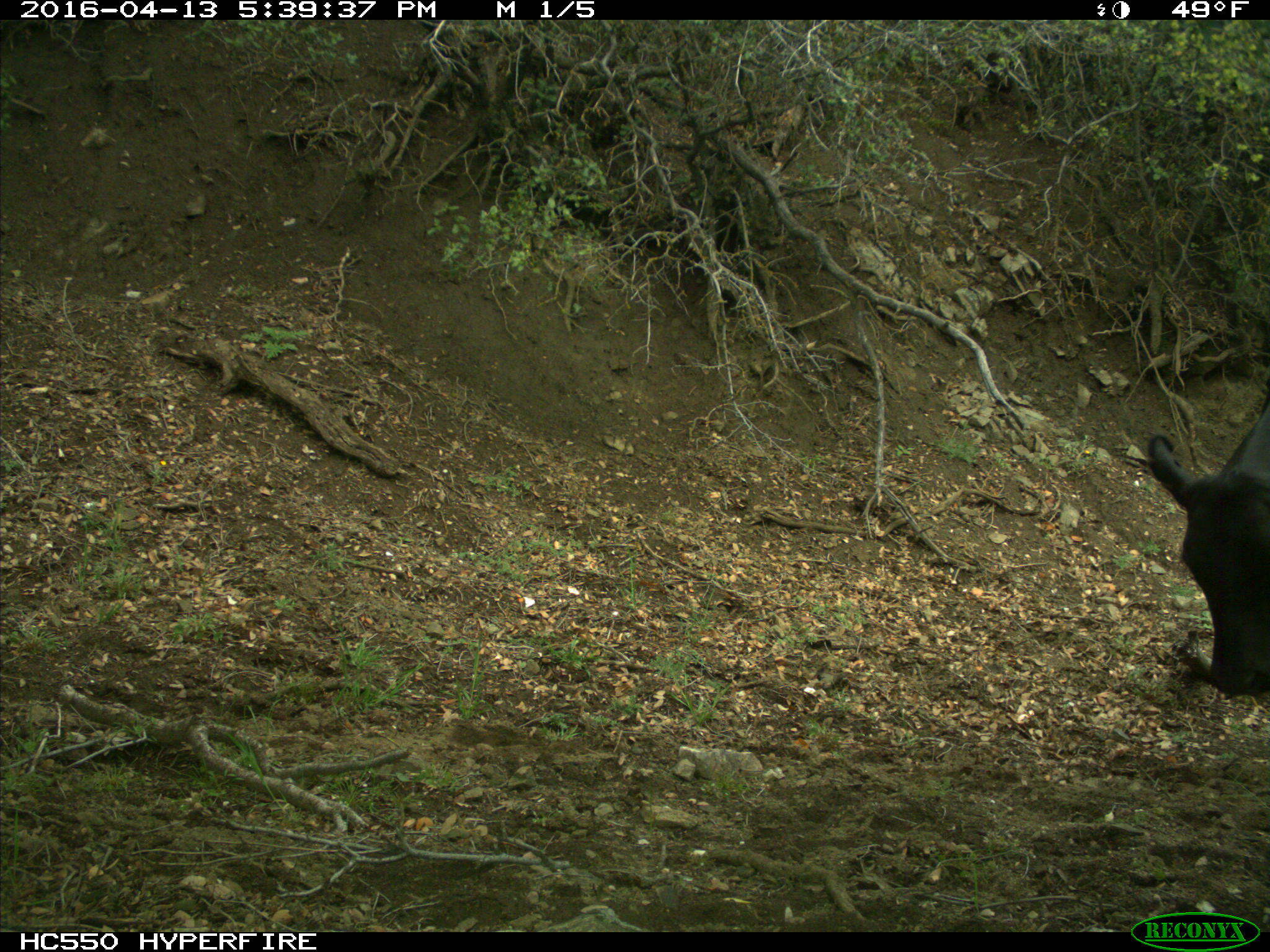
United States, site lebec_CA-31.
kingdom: Animalia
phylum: Chordata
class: Mammalia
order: Artiodactyla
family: Bovidae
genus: Bos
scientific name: Bos taurus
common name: domestic cow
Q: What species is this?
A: Bos taurus (domestic cow).